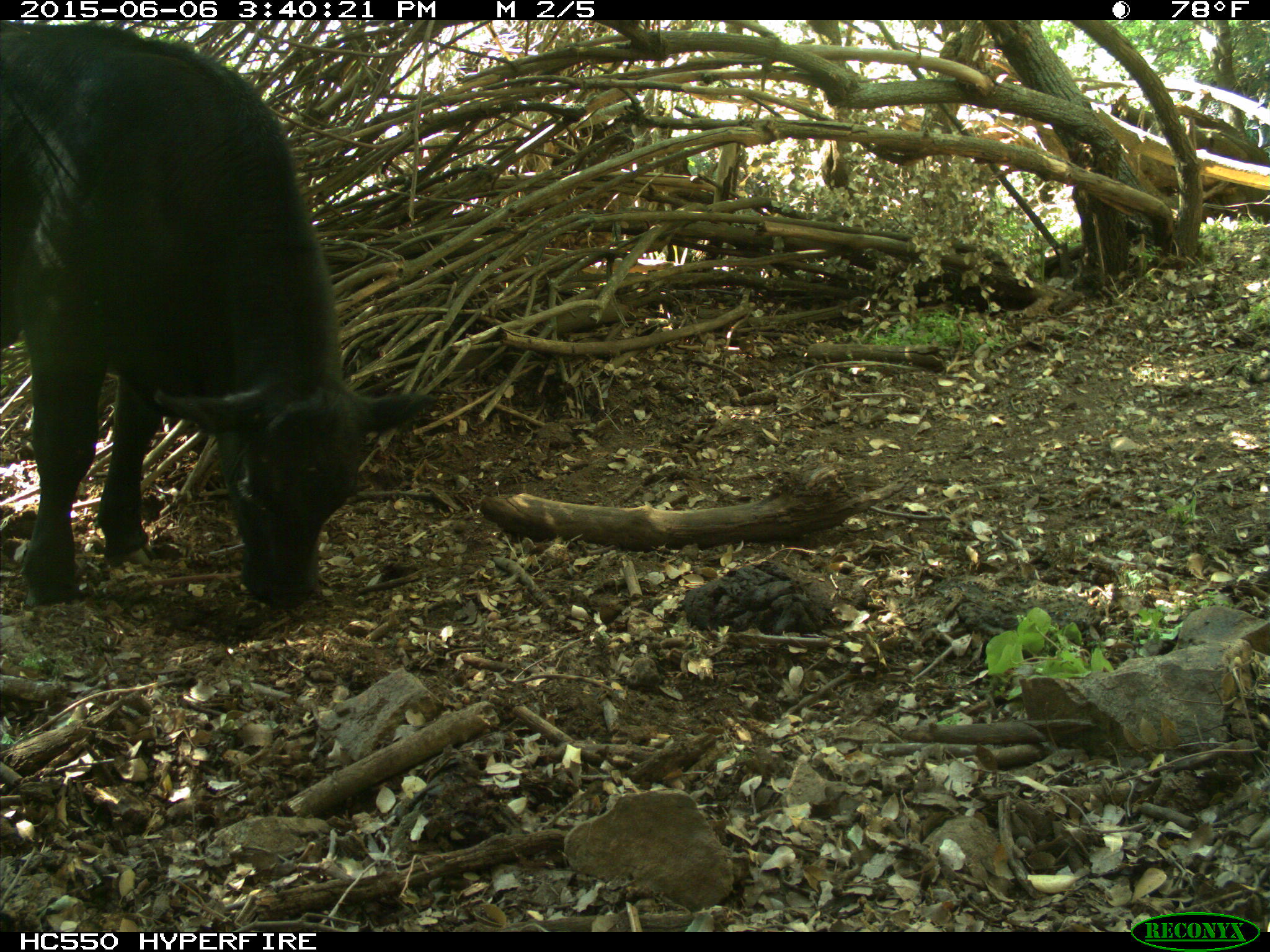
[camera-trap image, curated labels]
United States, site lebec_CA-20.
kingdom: Animalia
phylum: Chordata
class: Mammalia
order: Artiodactyla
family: Bovidae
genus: Bos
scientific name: Bos taurus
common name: domestic cow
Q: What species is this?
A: Bos taurus (domestic cow).